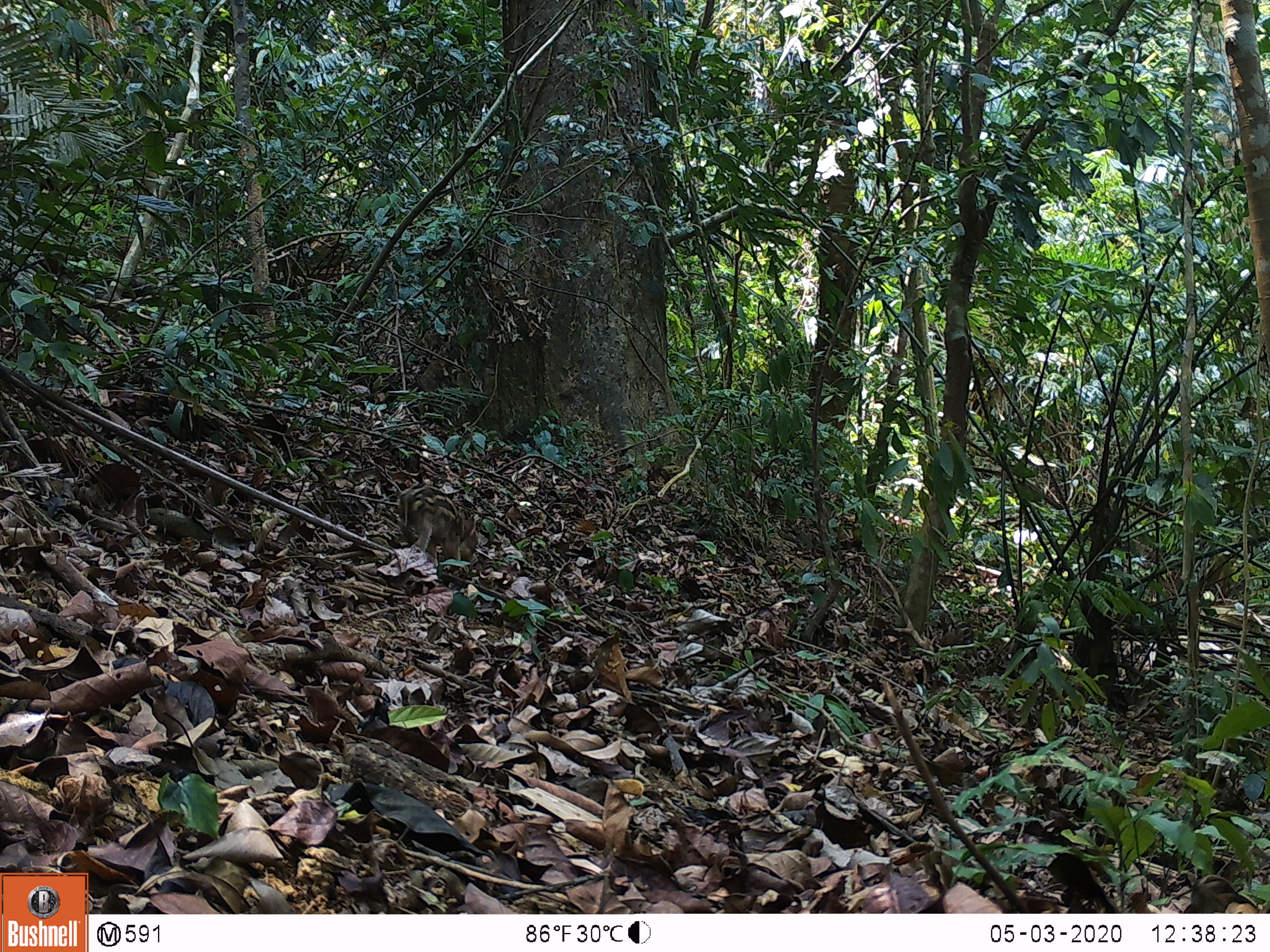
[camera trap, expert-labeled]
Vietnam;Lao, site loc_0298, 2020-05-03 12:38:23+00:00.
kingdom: Animalia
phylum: Chordata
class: Mammalia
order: Artiodactyla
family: Suidae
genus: Sus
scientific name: Sus scrofa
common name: eurasian wild pig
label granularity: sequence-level